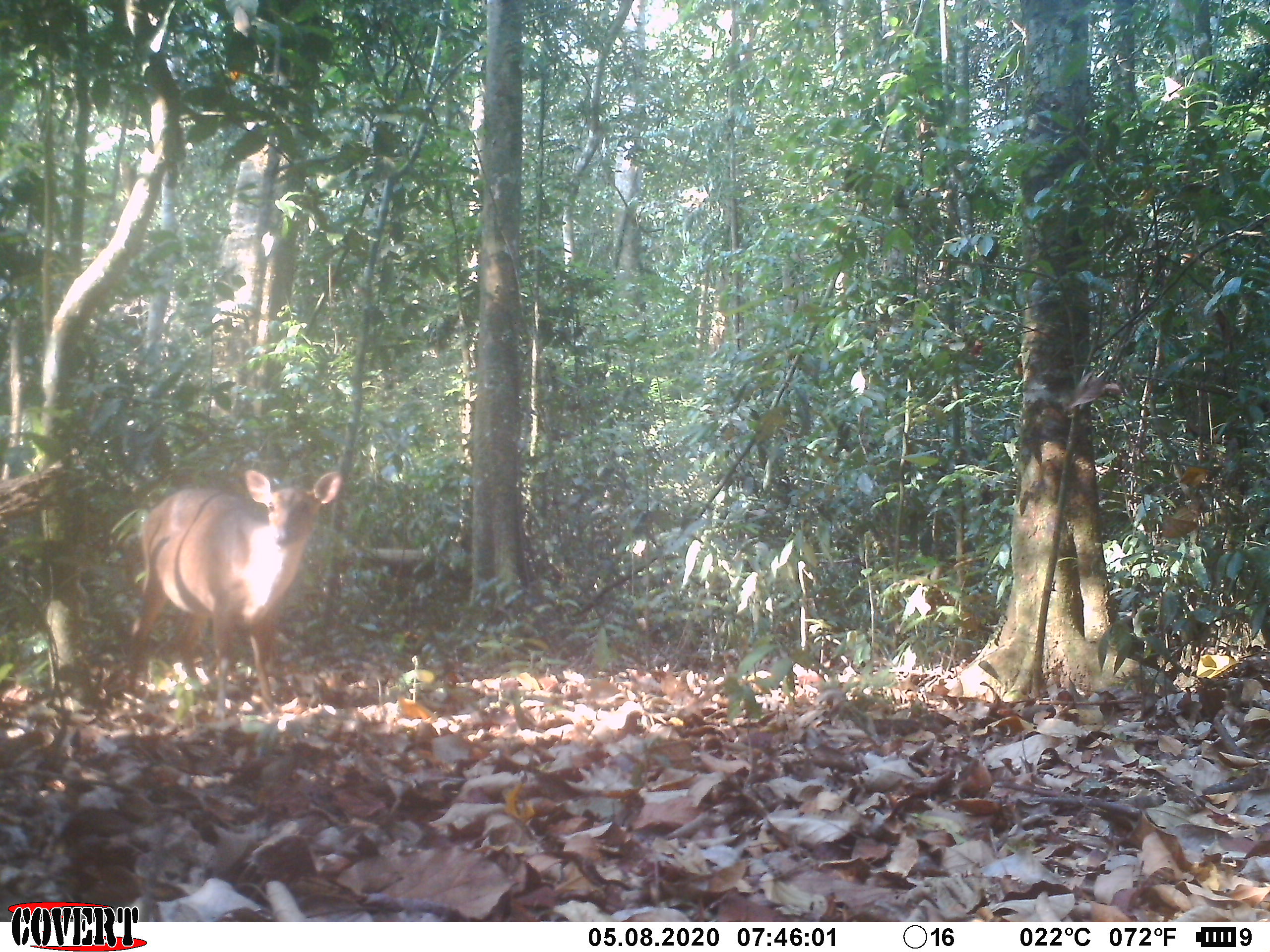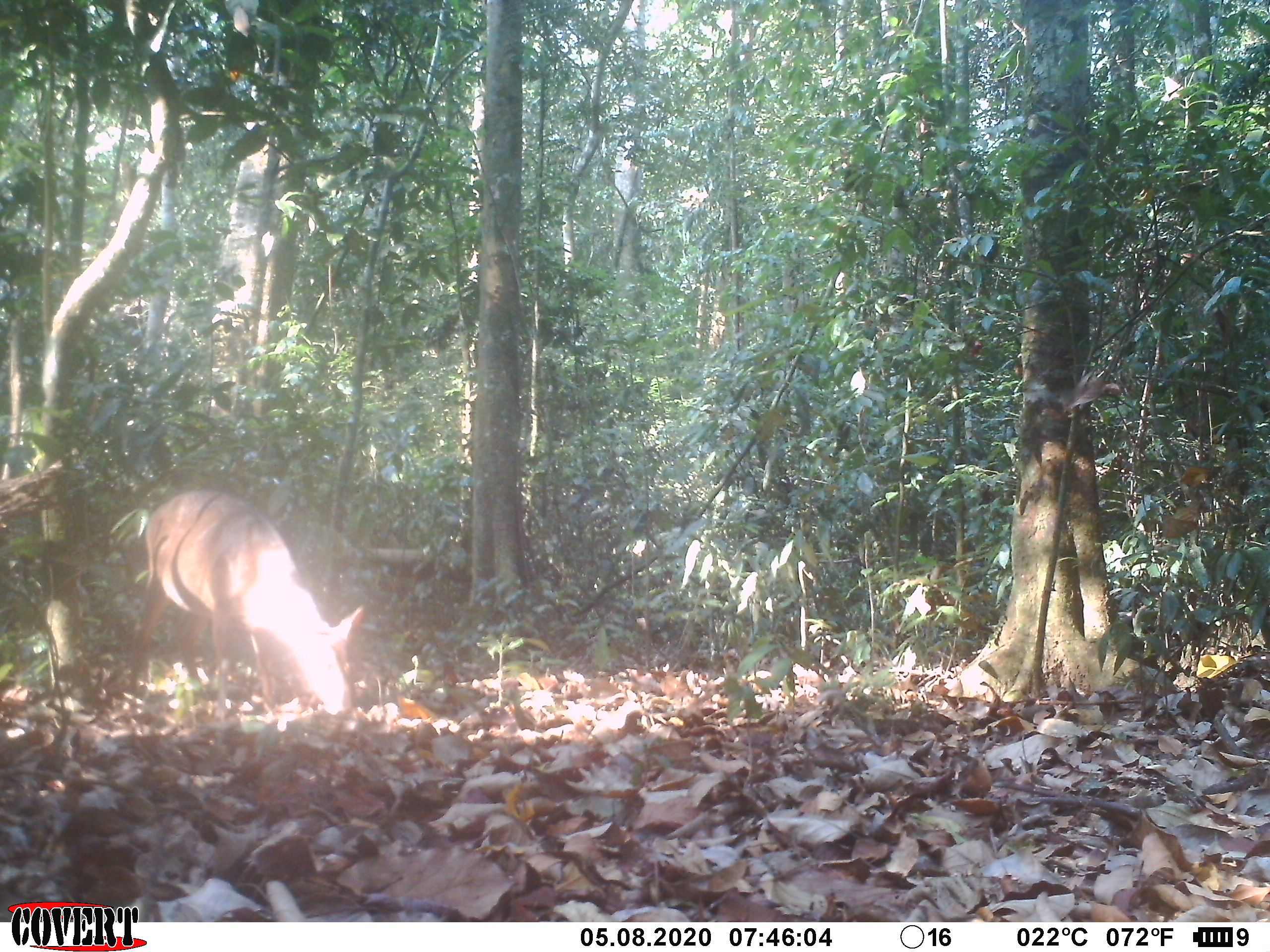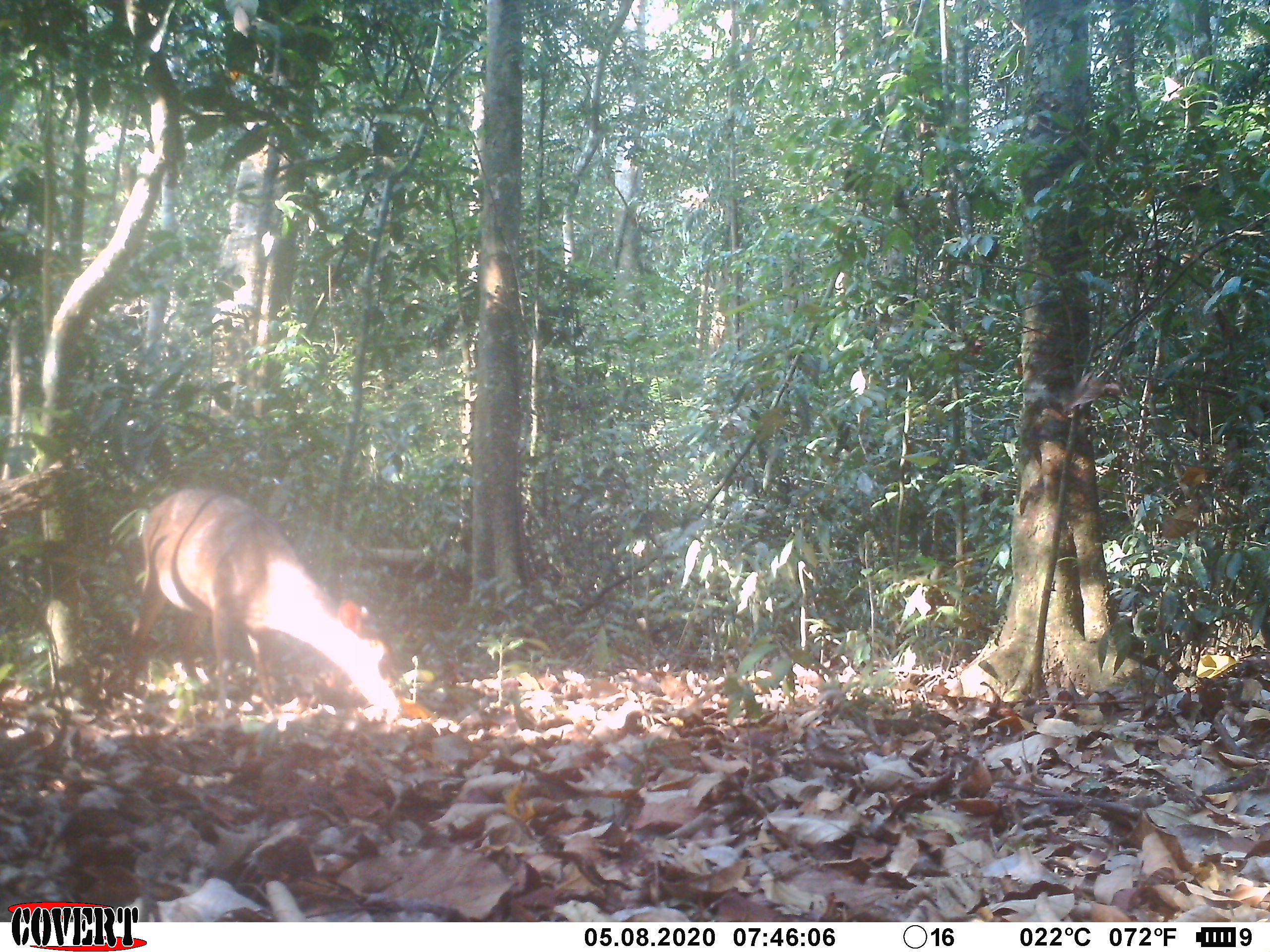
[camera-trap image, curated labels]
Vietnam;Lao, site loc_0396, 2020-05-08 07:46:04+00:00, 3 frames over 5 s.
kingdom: Animalia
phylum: Chordata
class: Mammalia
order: Artiodactyla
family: Cervidae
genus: Muntiacus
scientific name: Muntiacus vuquangensis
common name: large-antlered muntjac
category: large antlered muntjac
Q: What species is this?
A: Large antlered muntjac (large-antlered muntjac) (Muntiacus vuquangensis).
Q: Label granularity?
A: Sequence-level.